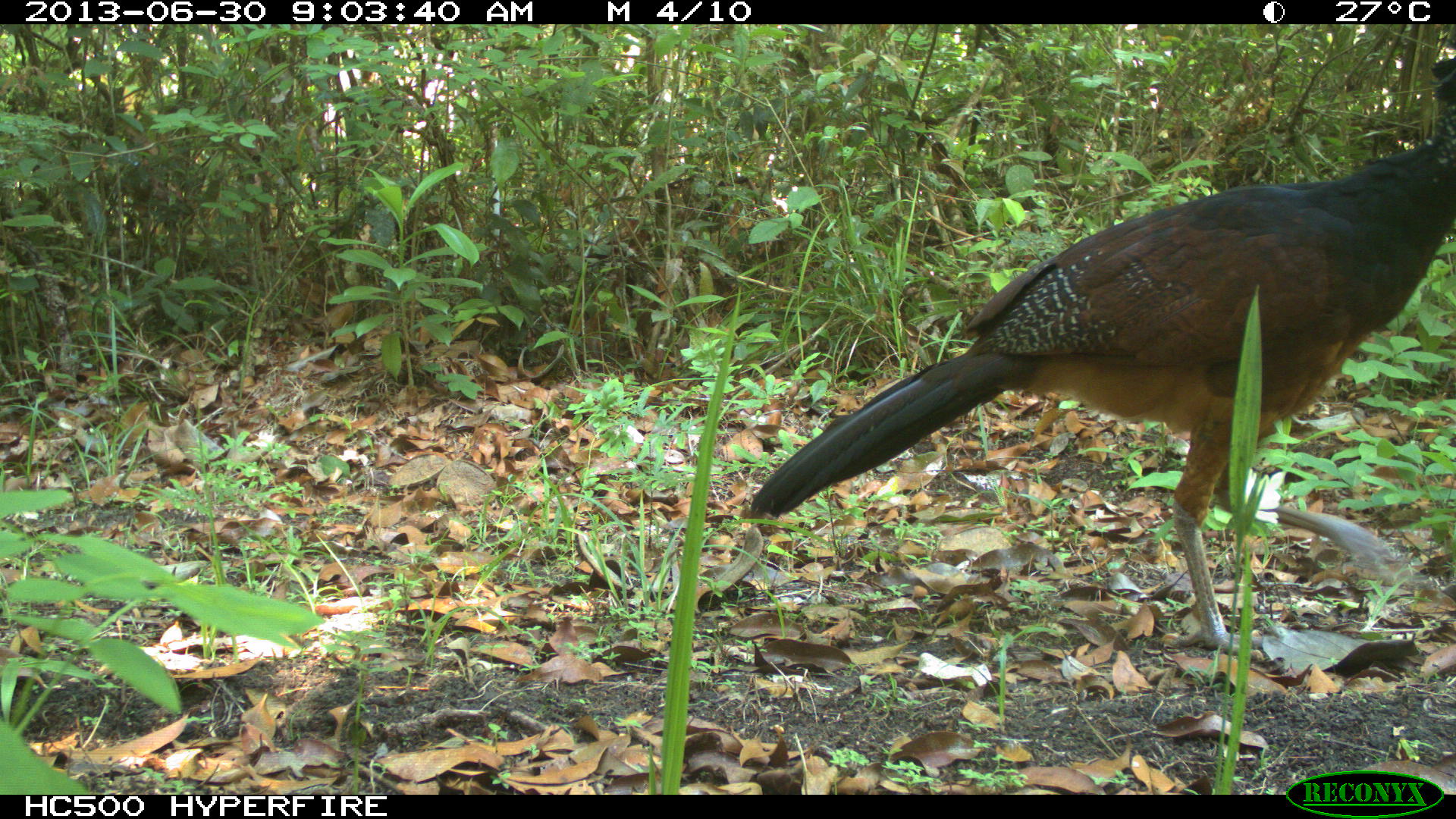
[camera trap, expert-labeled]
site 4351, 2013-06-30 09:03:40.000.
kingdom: Animalia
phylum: Chordata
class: Aves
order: Galliformes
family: Cracidae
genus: Crax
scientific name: Crax rubra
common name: great curassow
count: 1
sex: female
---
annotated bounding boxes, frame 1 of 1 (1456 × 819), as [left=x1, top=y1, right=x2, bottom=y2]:
crax rubra: [left=743, top=50, right=1456, bottom=660]